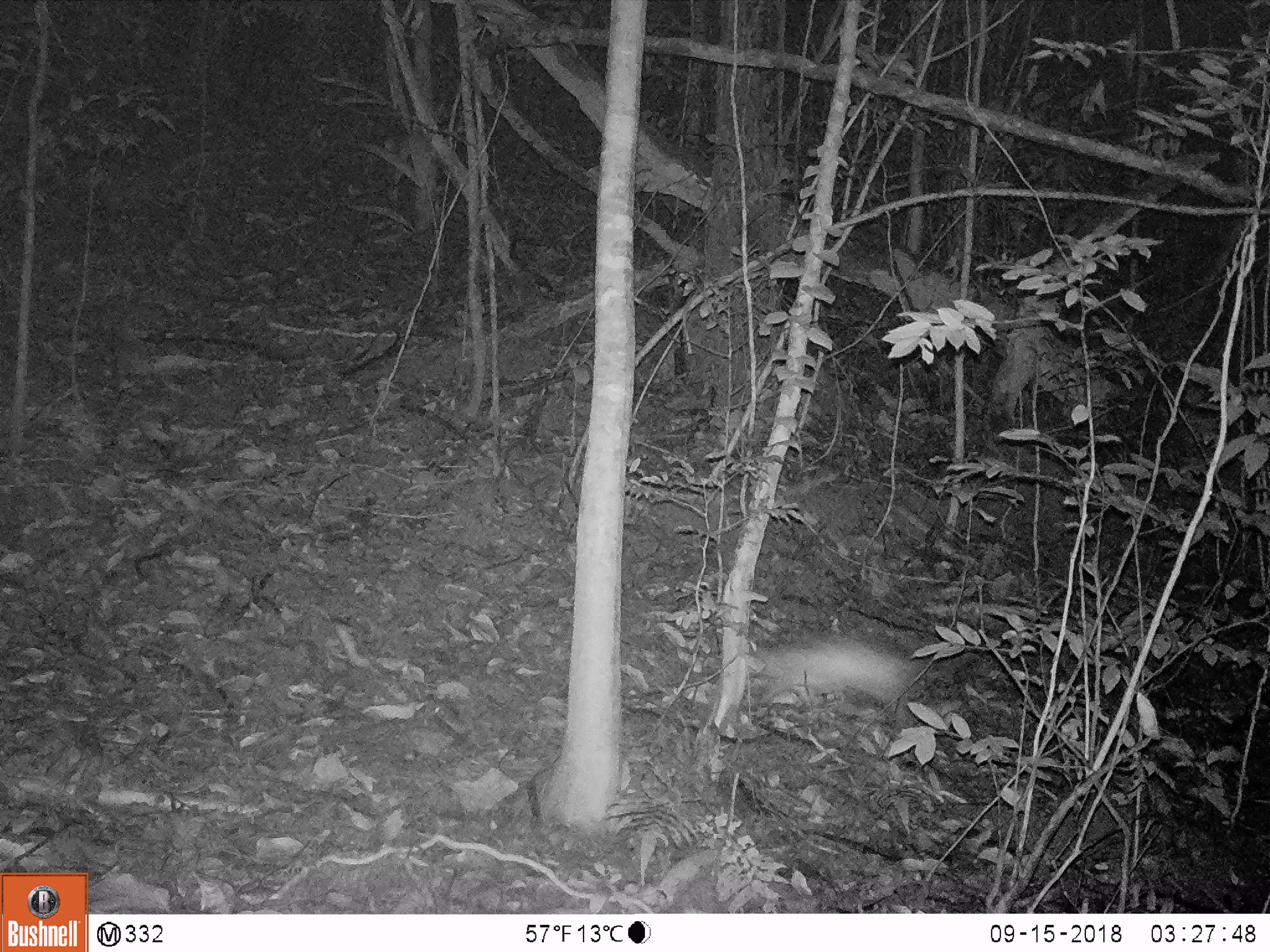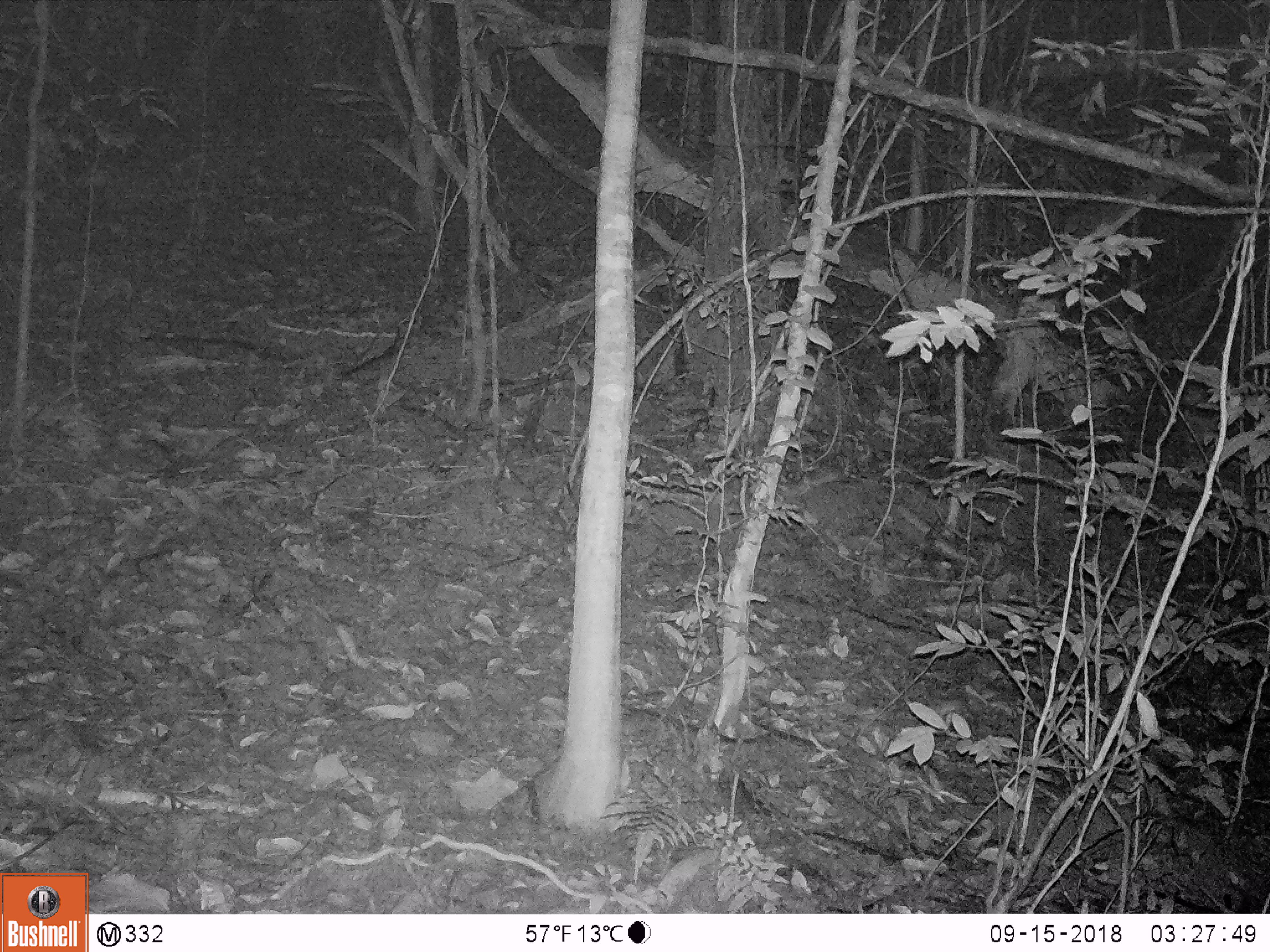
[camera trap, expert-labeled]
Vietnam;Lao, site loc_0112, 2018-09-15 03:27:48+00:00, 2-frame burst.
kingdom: Animalia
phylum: Chordata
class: Mammalia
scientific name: Mammalia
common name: mammal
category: unidentified small mammal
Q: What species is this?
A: Unidentified small mammal (mammal) (Mammalia).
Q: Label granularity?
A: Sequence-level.